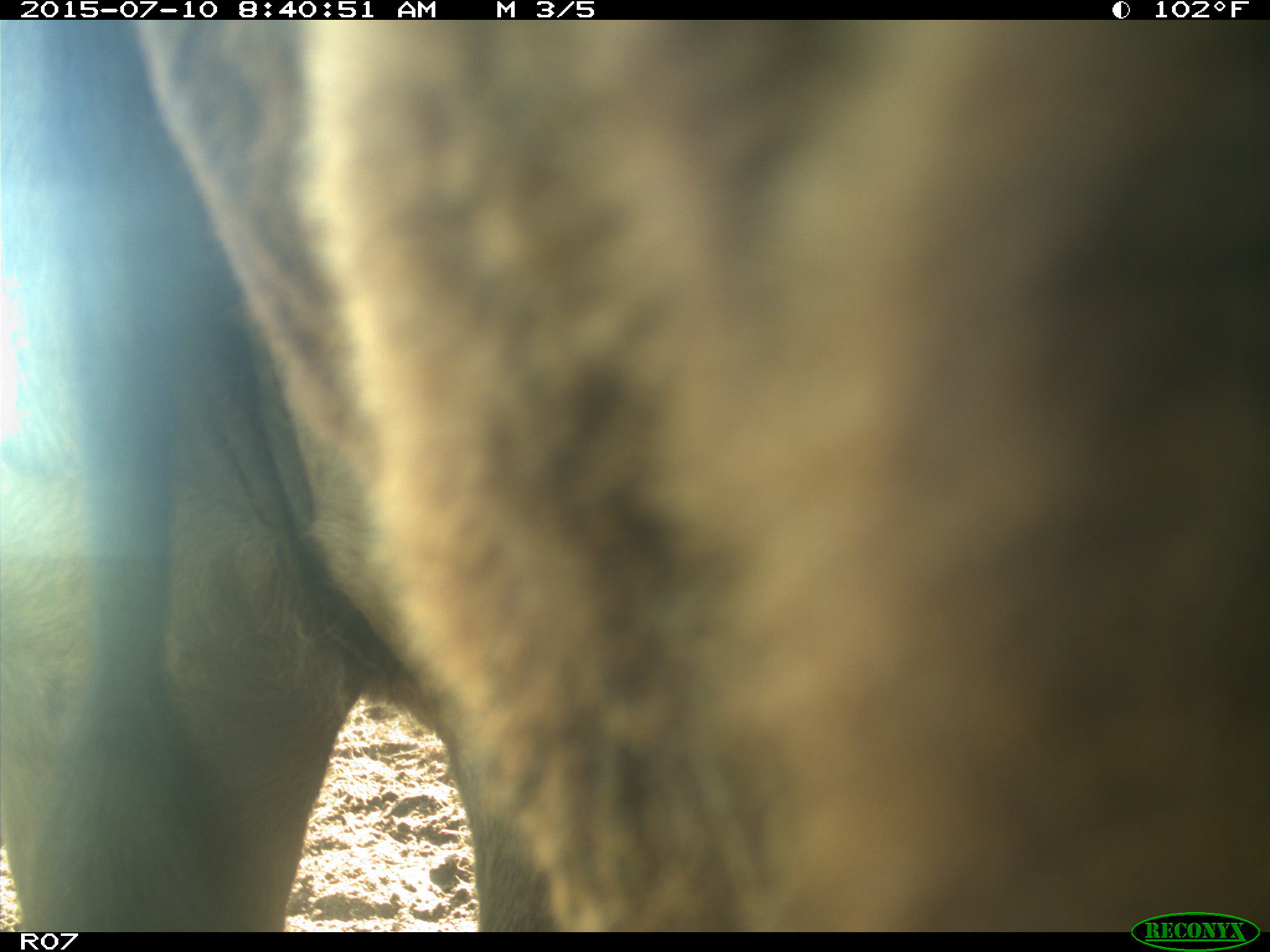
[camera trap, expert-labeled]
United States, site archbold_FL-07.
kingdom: Animalia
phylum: Chordata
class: Mammalia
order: Artiodactyla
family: Bovidae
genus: Bos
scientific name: Bos taurus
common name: domestic cow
Bos taurus (domestic cow).